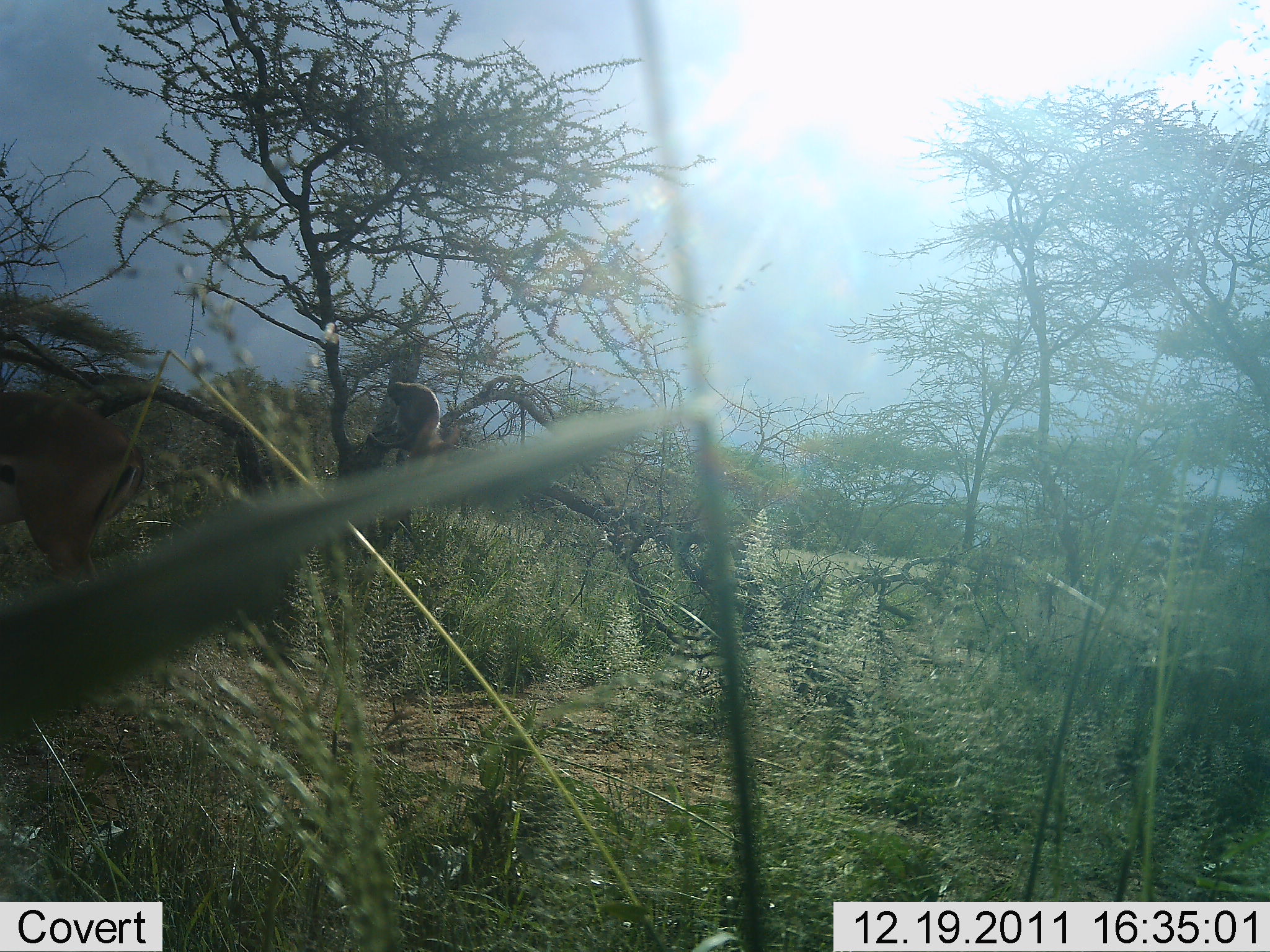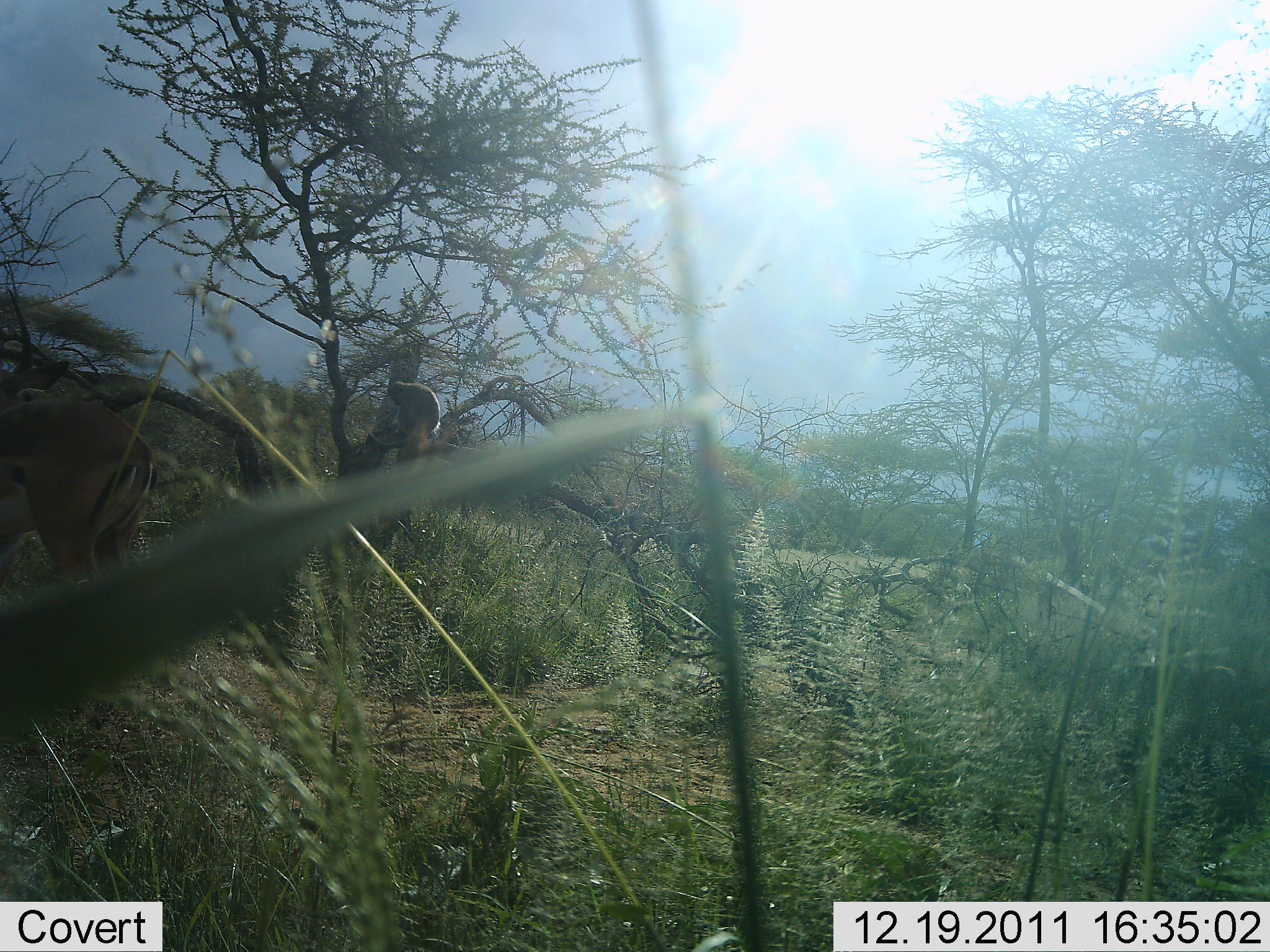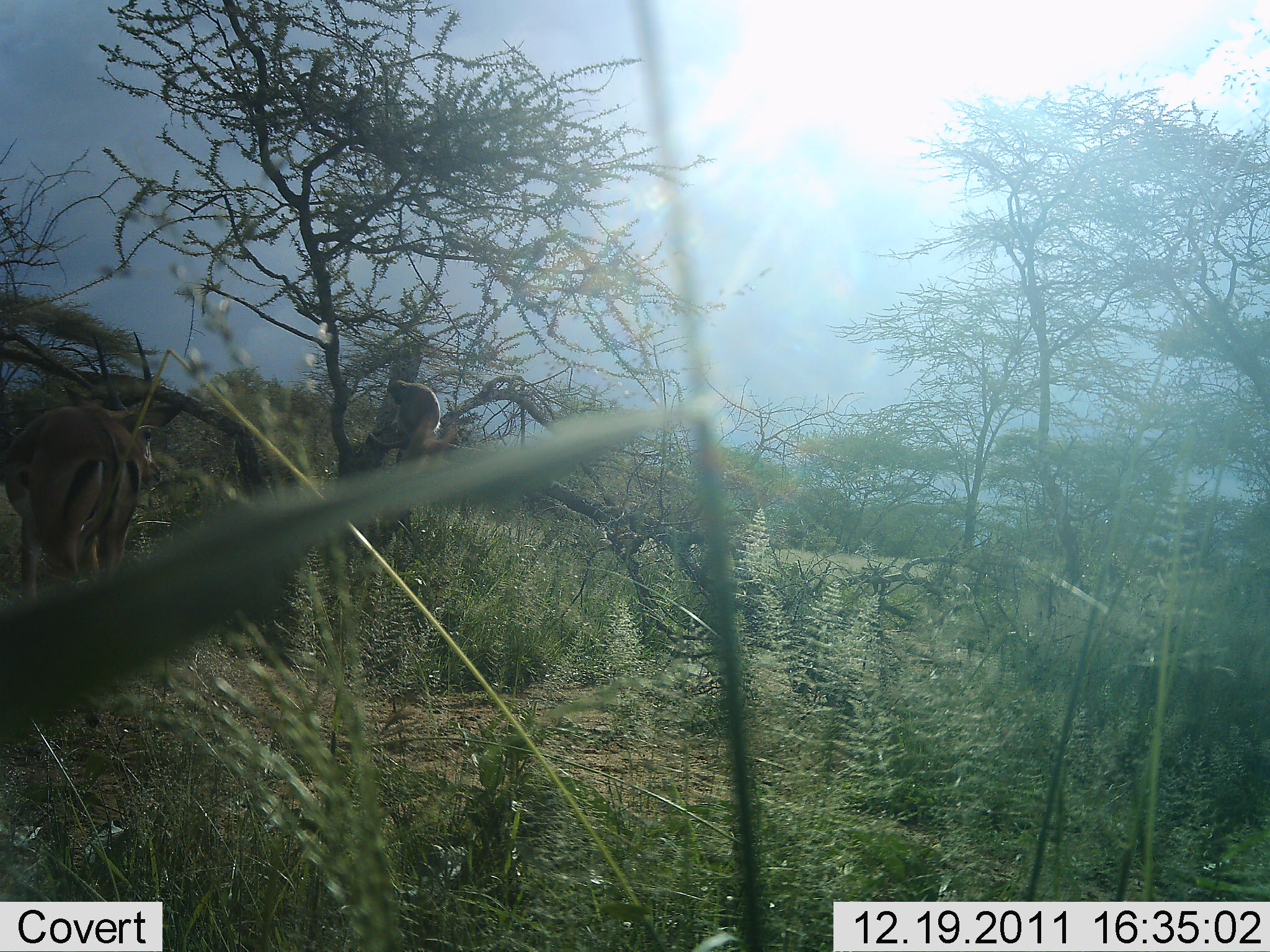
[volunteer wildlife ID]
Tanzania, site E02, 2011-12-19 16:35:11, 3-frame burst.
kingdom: Animalia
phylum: Chordata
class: Mammalia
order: Artiodactyla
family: Bovidae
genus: Eudorcas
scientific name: Eudorcas thomsonii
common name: thomson's gazelle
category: gazellethomsons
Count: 1.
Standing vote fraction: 69%.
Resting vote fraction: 0%.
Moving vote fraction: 12%.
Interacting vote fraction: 0%.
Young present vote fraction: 0%.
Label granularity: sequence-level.